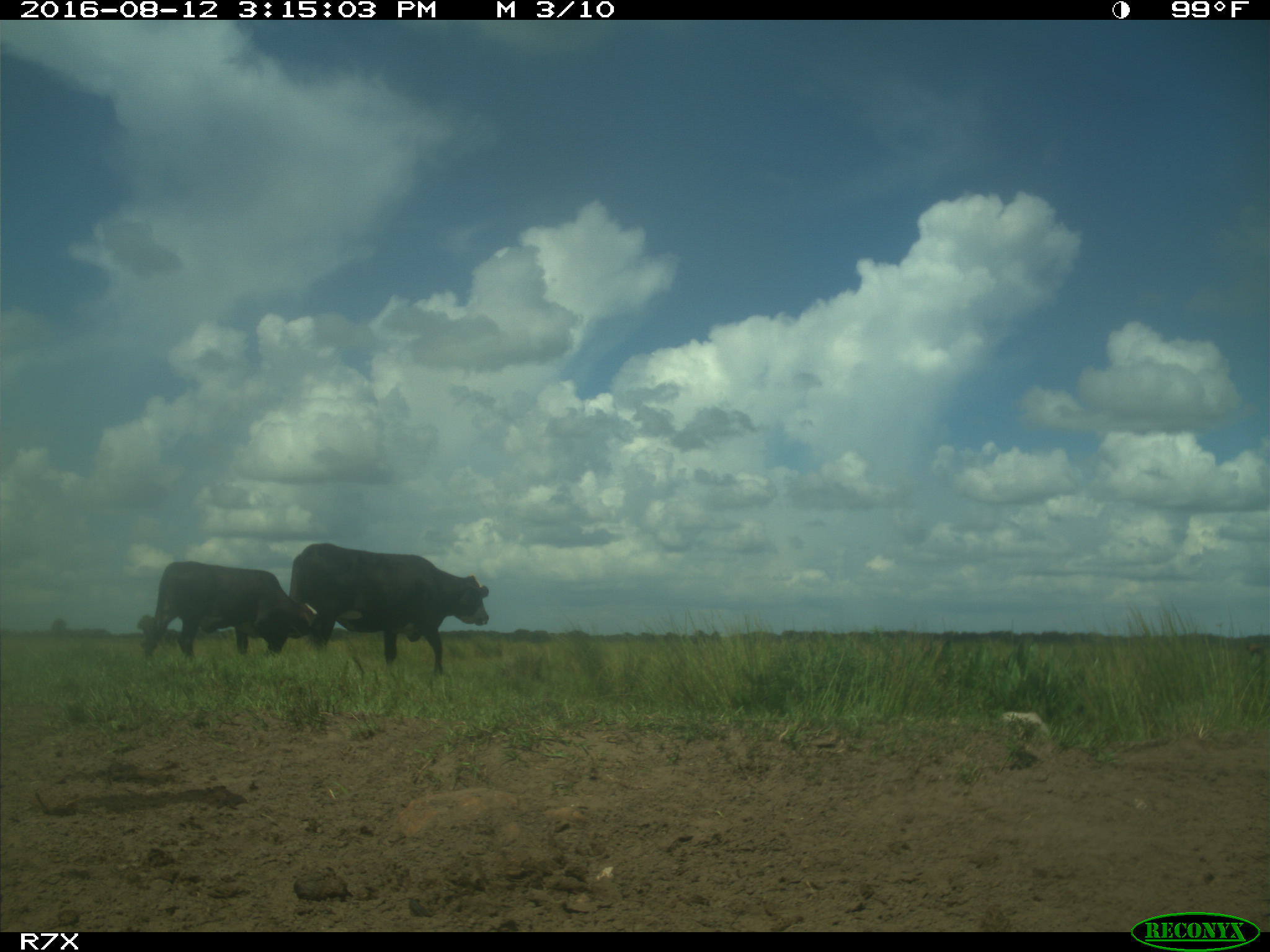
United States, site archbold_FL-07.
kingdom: Animalia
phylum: Chordata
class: Mammalia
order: Artiodactyla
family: Bovidae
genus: Bos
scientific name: Bos taurus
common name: domestic cow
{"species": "Bos taurus (domestic cow)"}